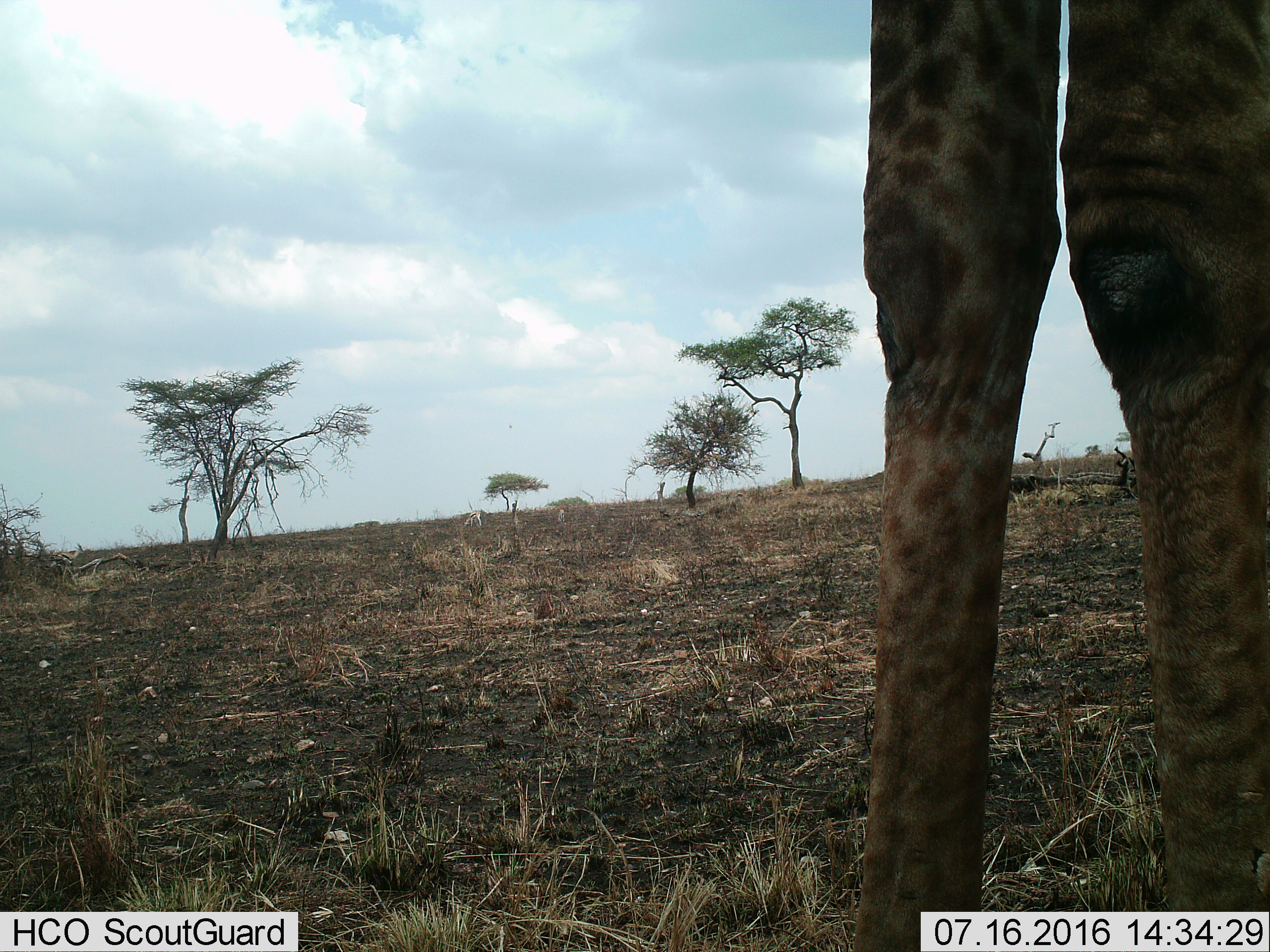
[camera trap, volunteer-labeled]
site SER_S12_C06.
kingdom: Animalia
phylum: Chordata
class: Mammalia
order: Artiodactyla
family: Giraffidae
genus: Giraffa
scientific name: Giraffa camelopardalis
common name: giraffe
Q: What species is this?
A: Giraffe (Giraffa camelopardalis).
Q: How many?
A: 1.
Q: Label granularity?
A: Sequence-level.